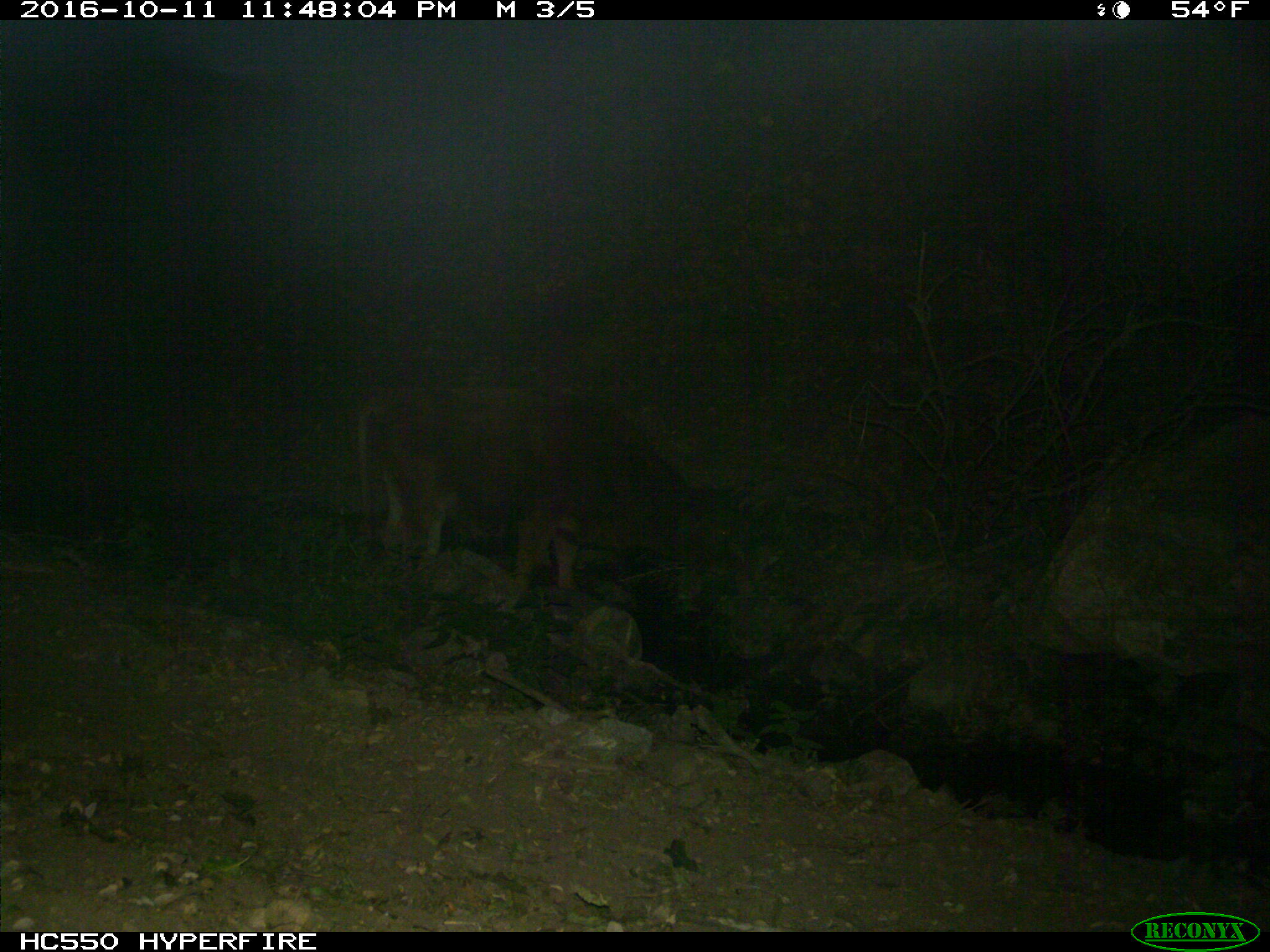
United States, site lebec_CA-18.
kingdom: Animalia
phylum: Chordata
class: Mammalia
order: Artiodactyla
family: Bovidae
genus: Bos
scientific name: Bos taurus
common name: domestic cow